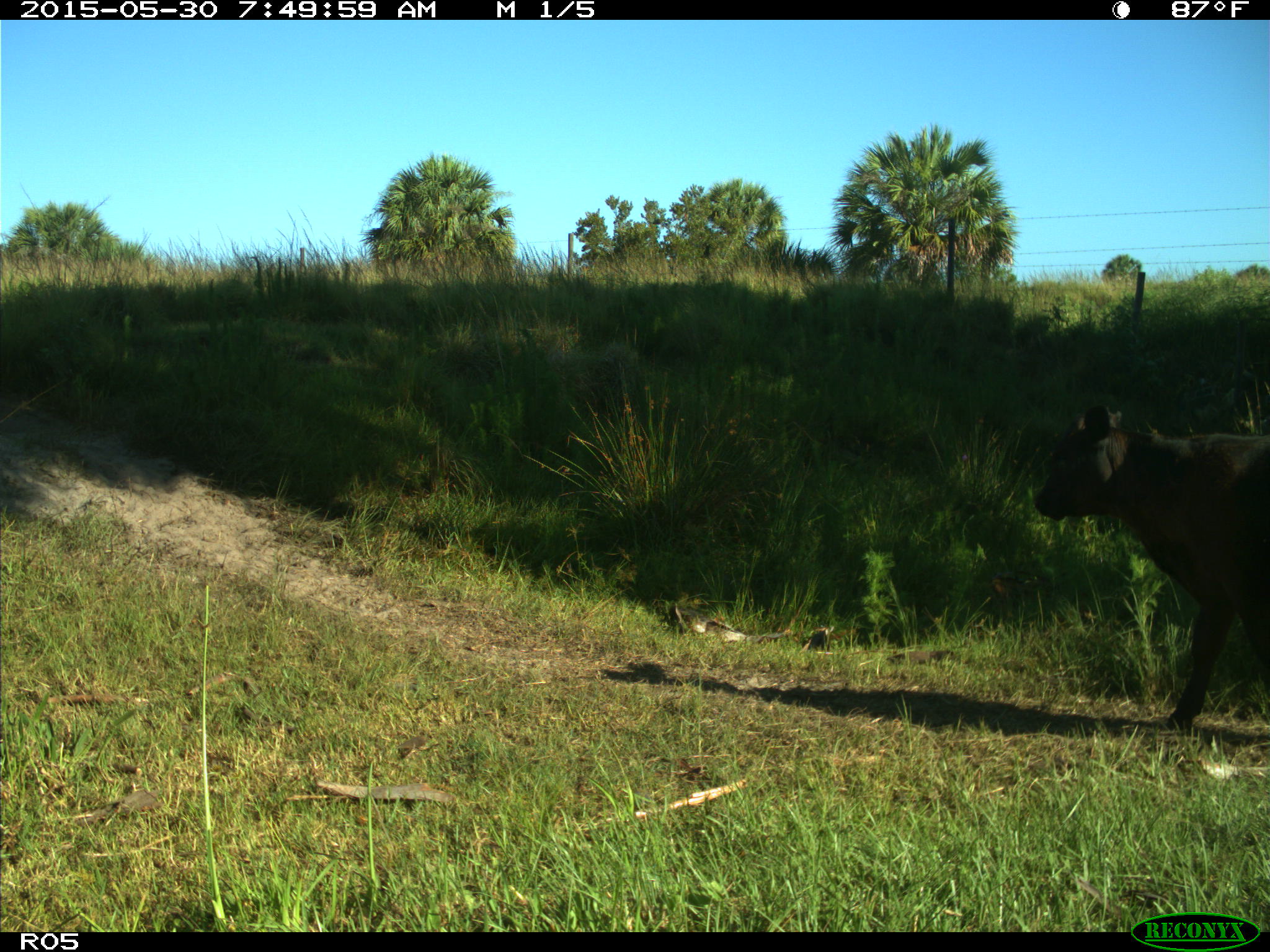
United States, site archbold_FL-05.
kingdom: Animalia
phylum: Chordata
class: Mammalia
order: Artiodactyla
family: Bovidae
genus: Bos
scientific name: Bos taurus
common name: domestic cow